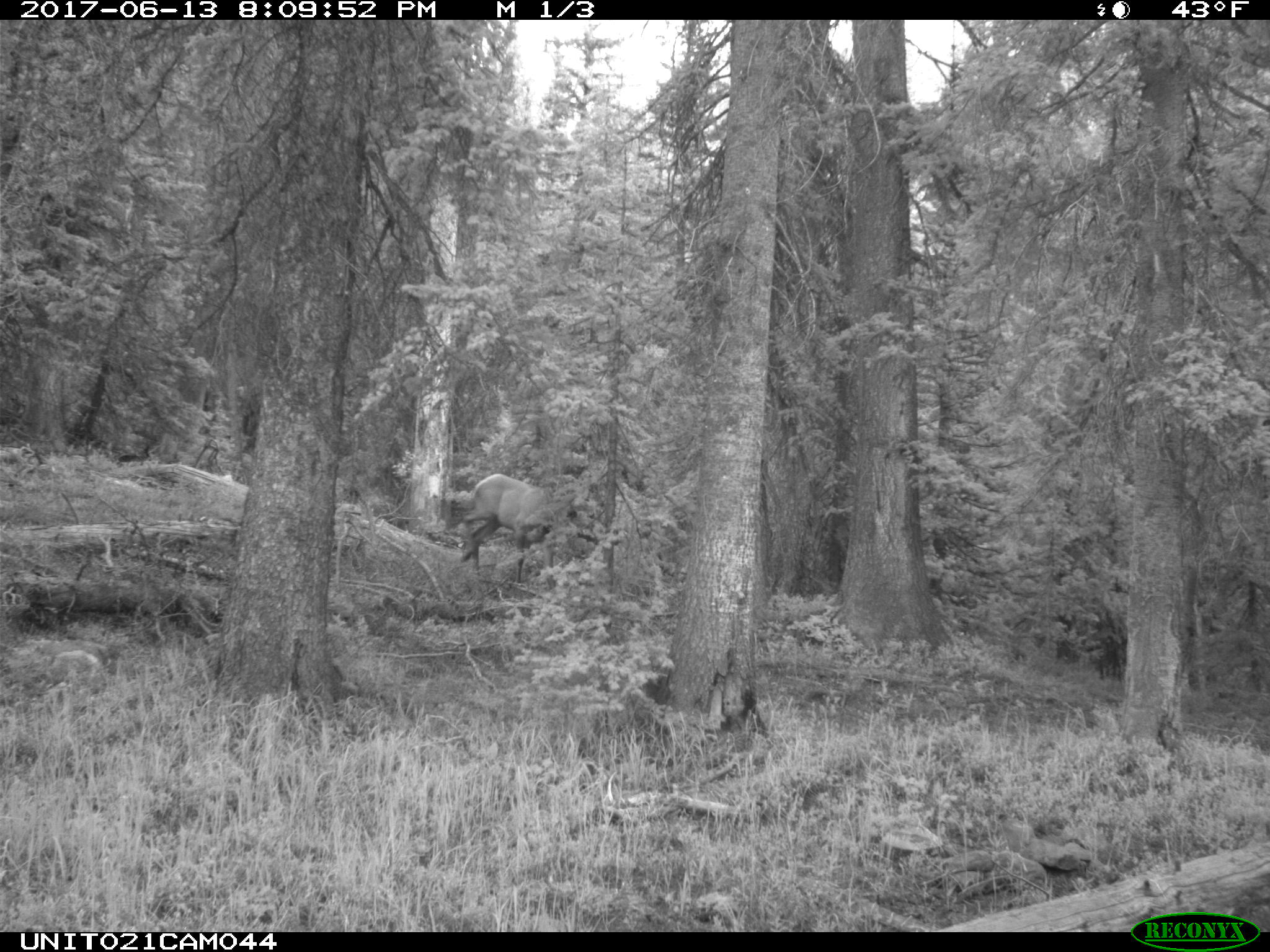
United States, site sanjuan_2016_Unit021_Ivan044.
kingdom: Animalia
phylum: Chordata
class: Mammalia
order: Artiodactyla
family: Cervidae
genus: Cervus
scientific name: Cervus elaphus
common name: red deer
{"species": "Cervus elaphus (red deer)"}